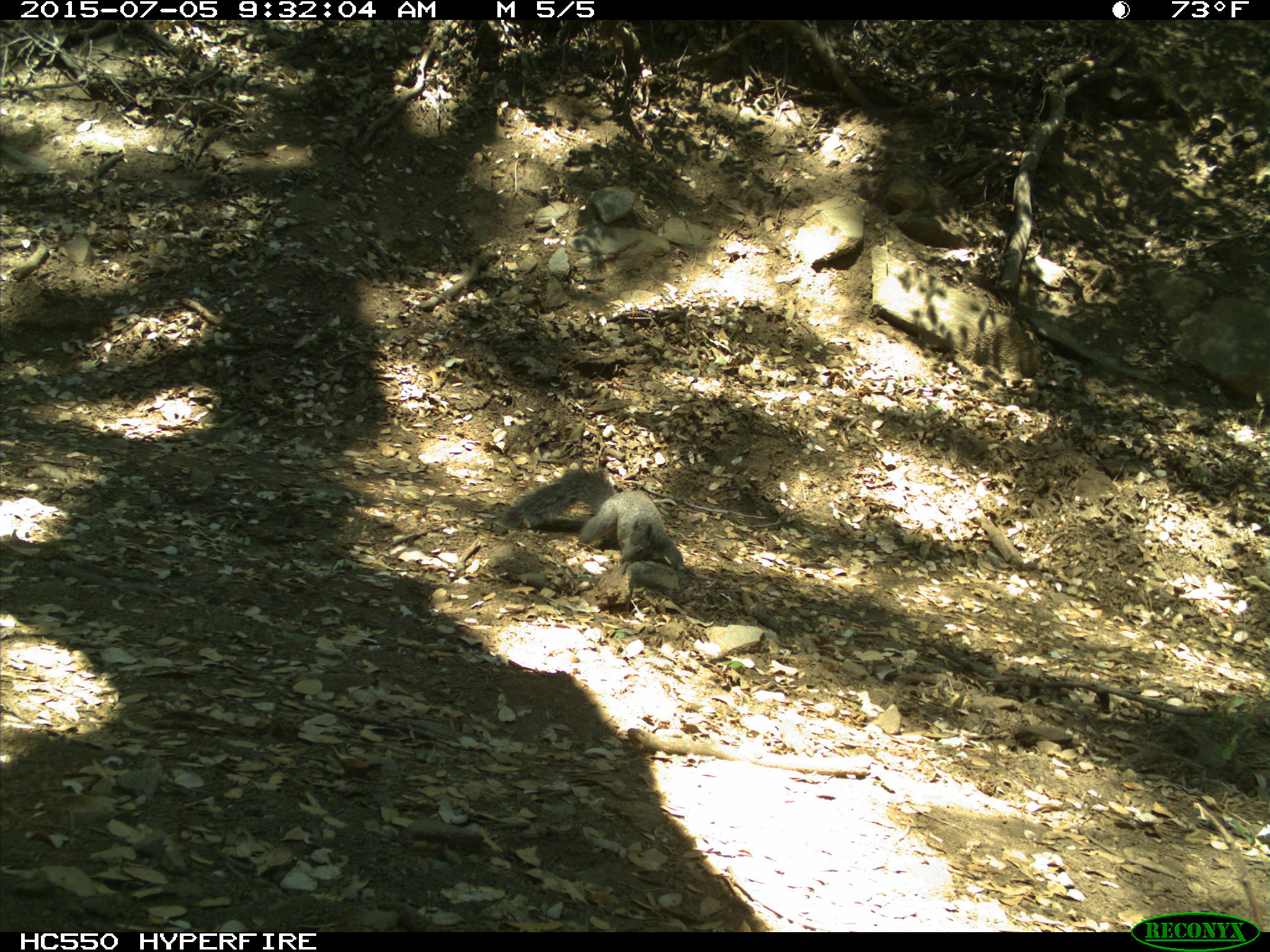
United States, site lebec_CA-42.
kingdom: Animalia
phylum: Chordata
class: Mammalia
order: Rodentia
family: Sciuridae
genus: Sciurus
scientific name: Sciurus carolinensis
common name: eastern gray squirrel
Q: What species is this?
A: Sciurus carolinensis (eastern gray squirrel).